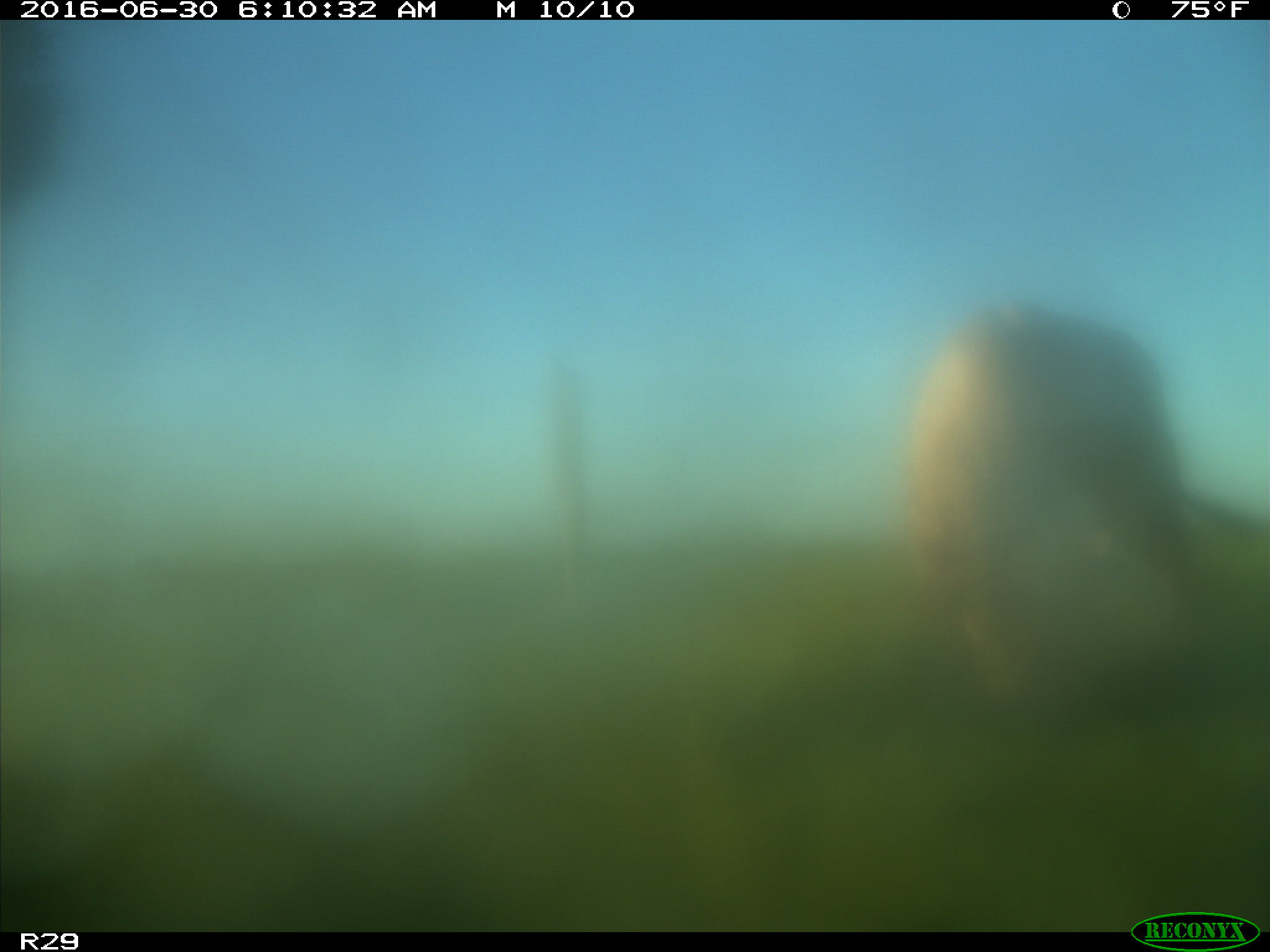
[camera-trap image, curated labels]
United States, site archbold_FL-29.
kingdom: Animalia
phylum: Chordata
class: Mammalia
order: Artiodactyla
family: Bovidae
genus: Bos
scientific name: Bos taurus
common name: domestic cow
Bos taurus (domestic cow).